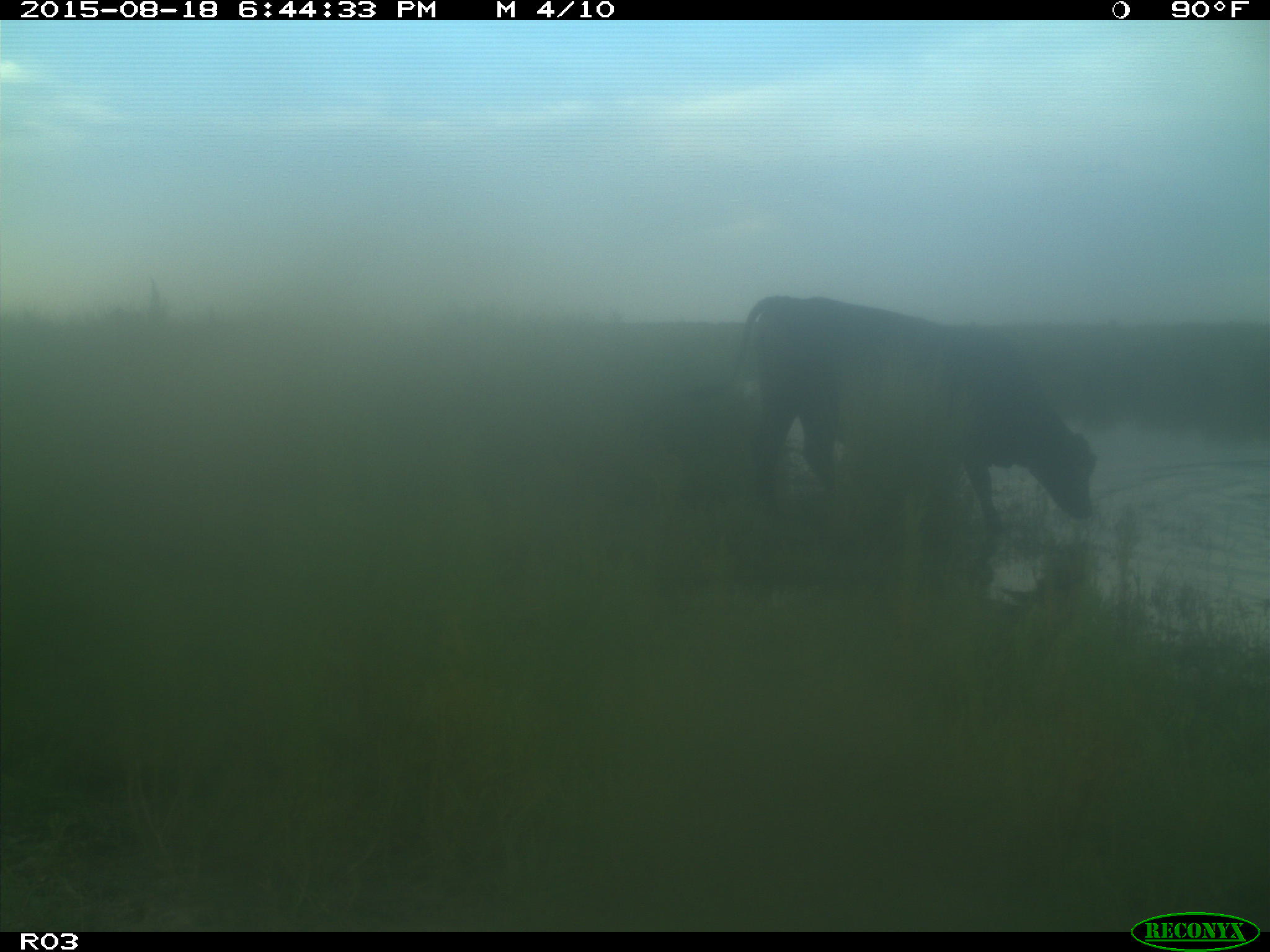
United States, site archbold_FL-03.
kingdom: Animalia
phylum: Chordata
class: Mammalia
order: Artiodactyla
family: Bovidae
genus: Bos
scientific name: Bos taurus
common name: domestic cow